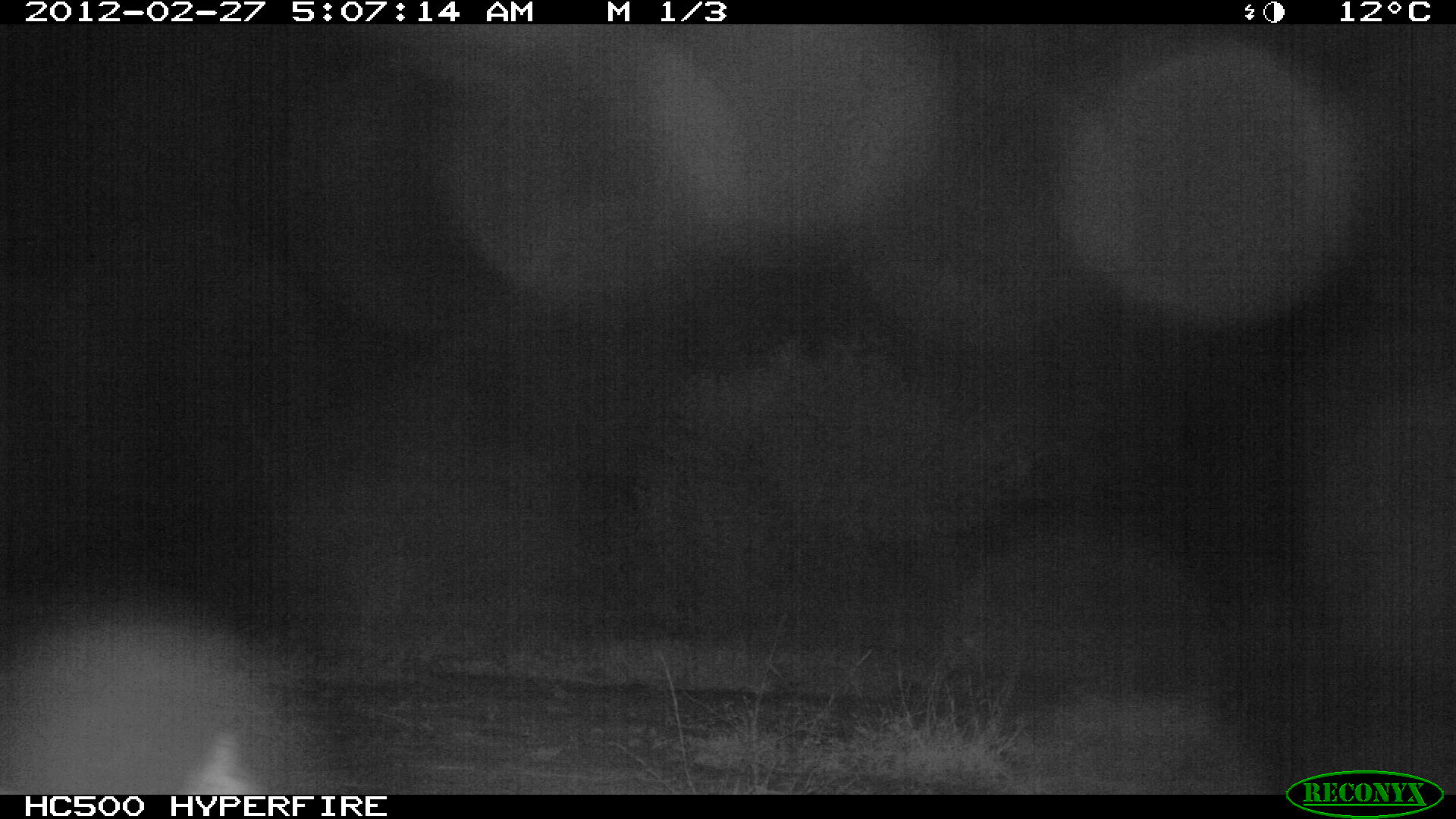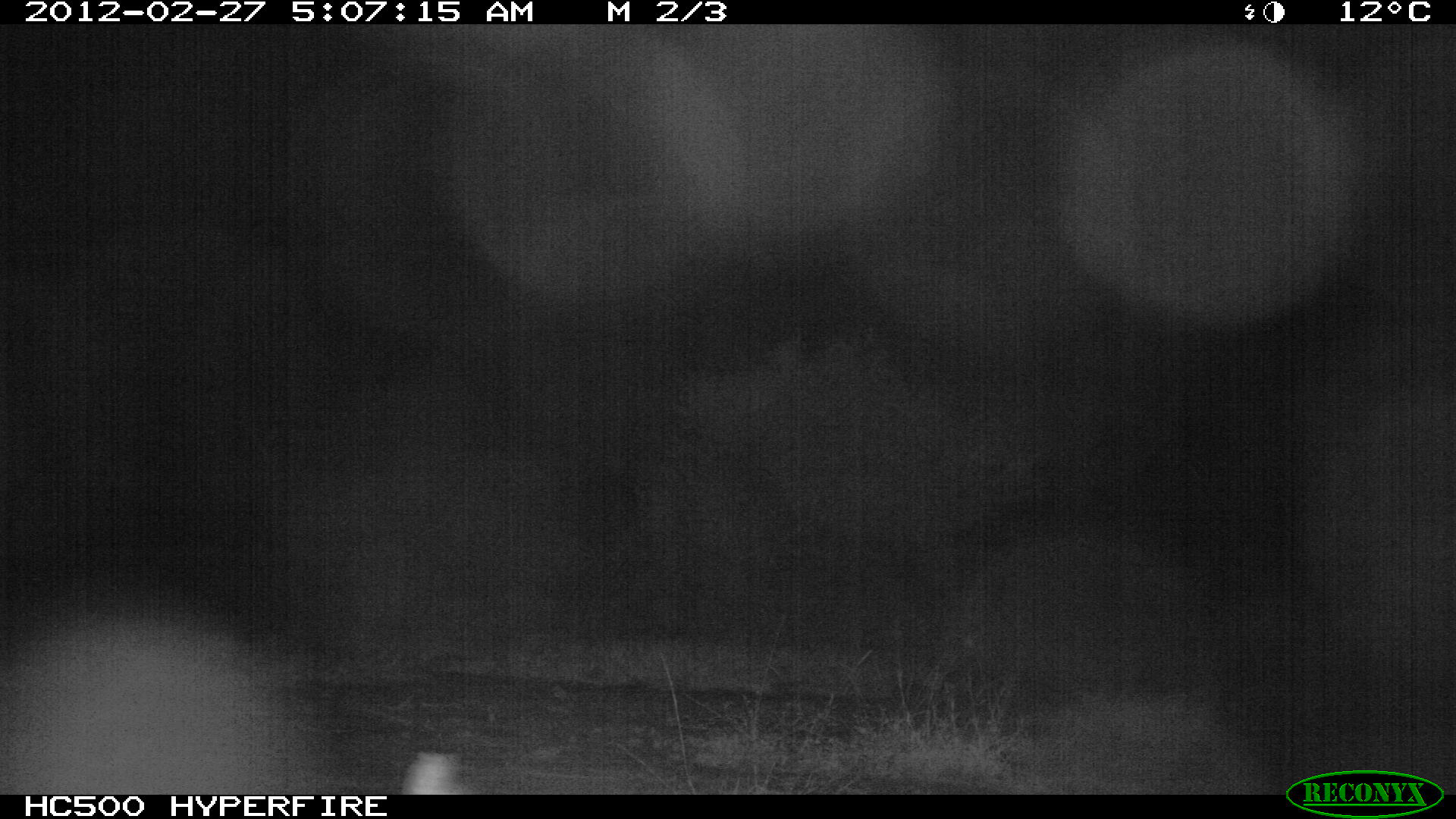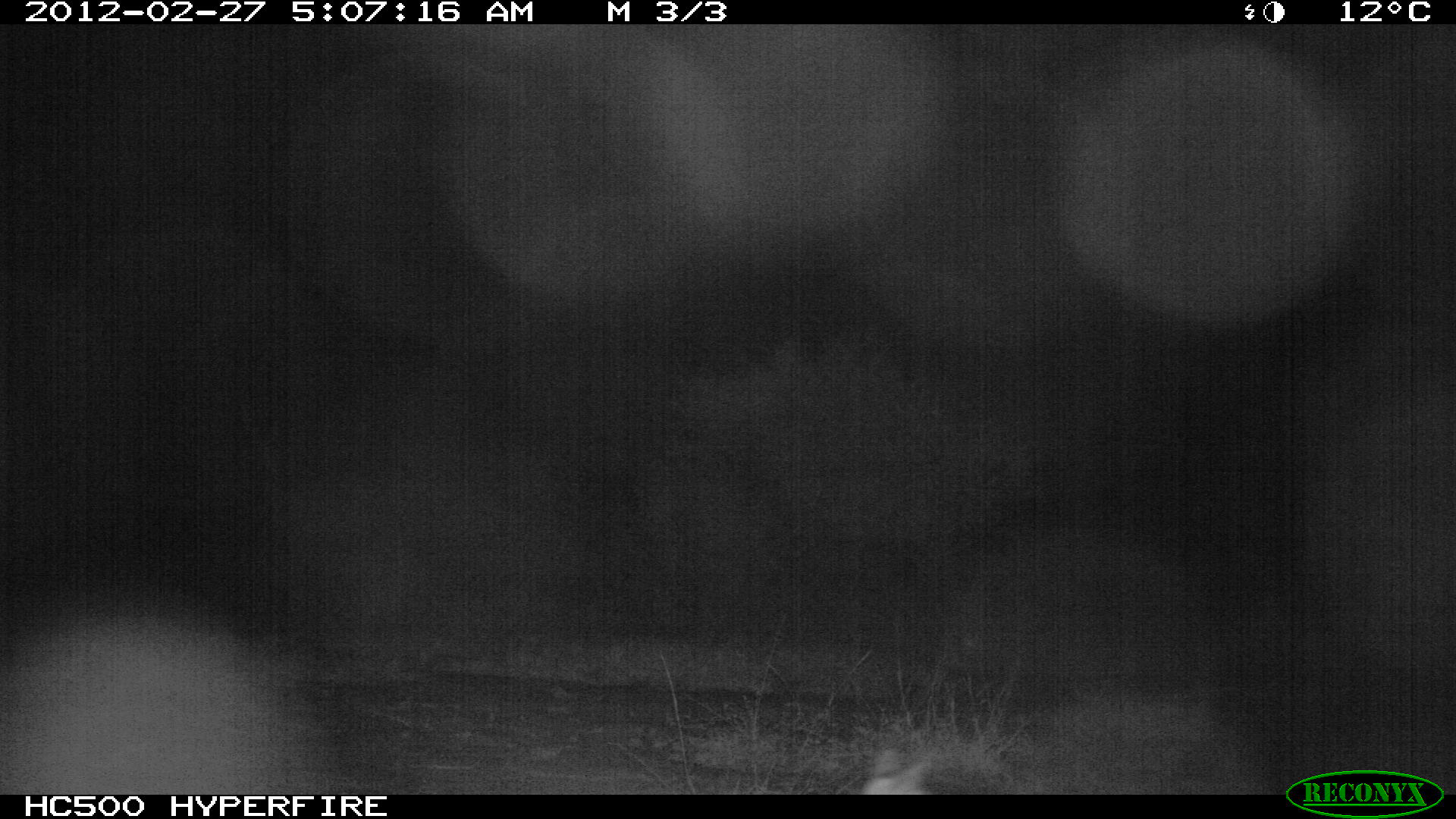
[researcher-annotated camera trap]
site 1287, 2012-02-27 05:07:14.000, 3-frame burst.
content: unidentified animal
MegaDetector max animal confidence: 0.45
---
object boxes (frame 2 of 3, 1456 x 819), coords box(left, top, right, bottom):
unknown: box(393, 748, 481, 794)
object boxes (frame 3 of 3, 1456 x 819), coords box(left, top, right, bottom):
unknown: box(859, 745, 933, 793)